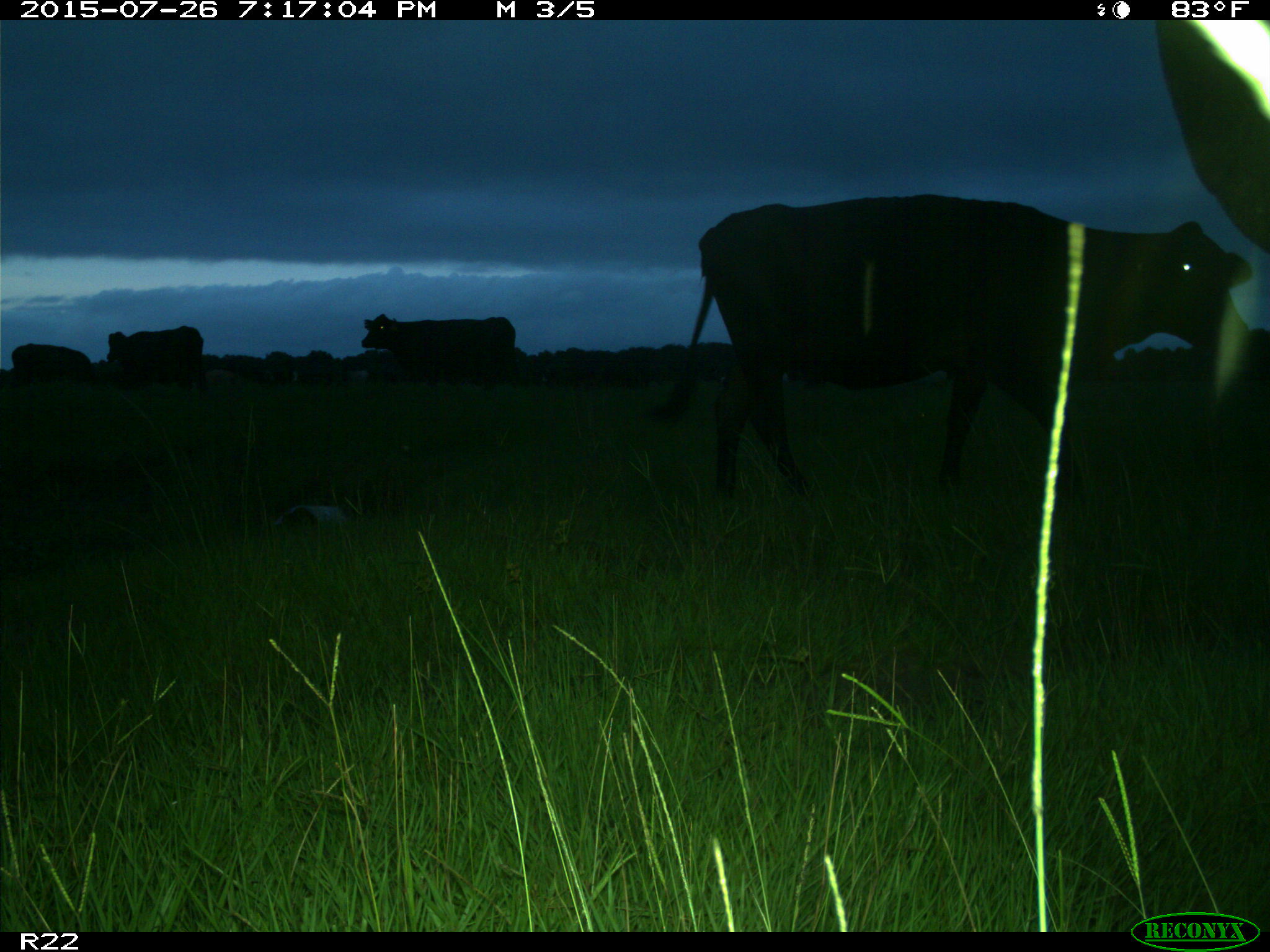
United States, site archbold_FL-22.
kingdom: Animalia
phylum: Chordata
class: Mammalia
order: Artiodactyla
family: Bovidae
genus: Bos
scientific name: Bos taurus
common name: domestic cow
Bos taurus (domestic cow).